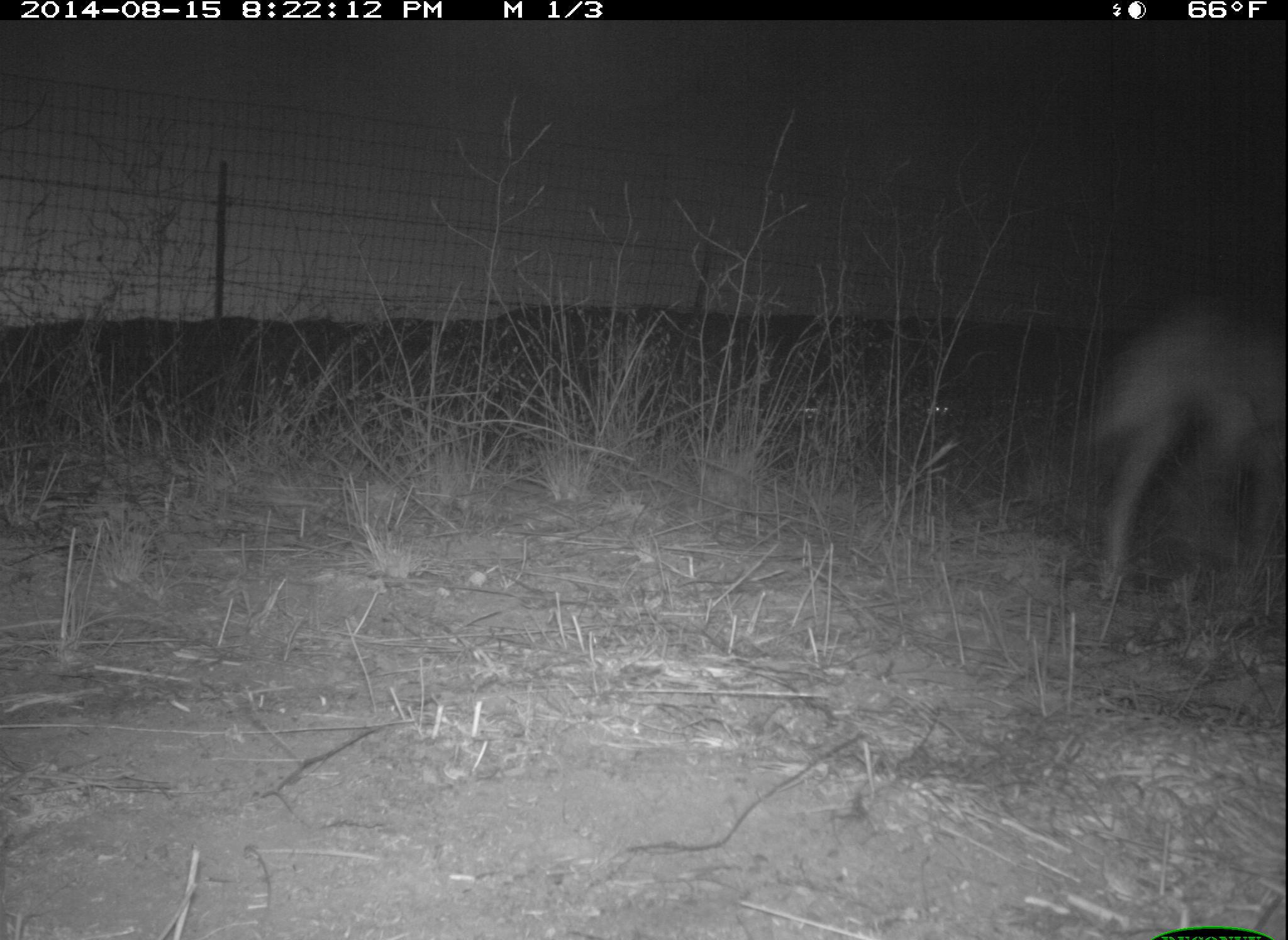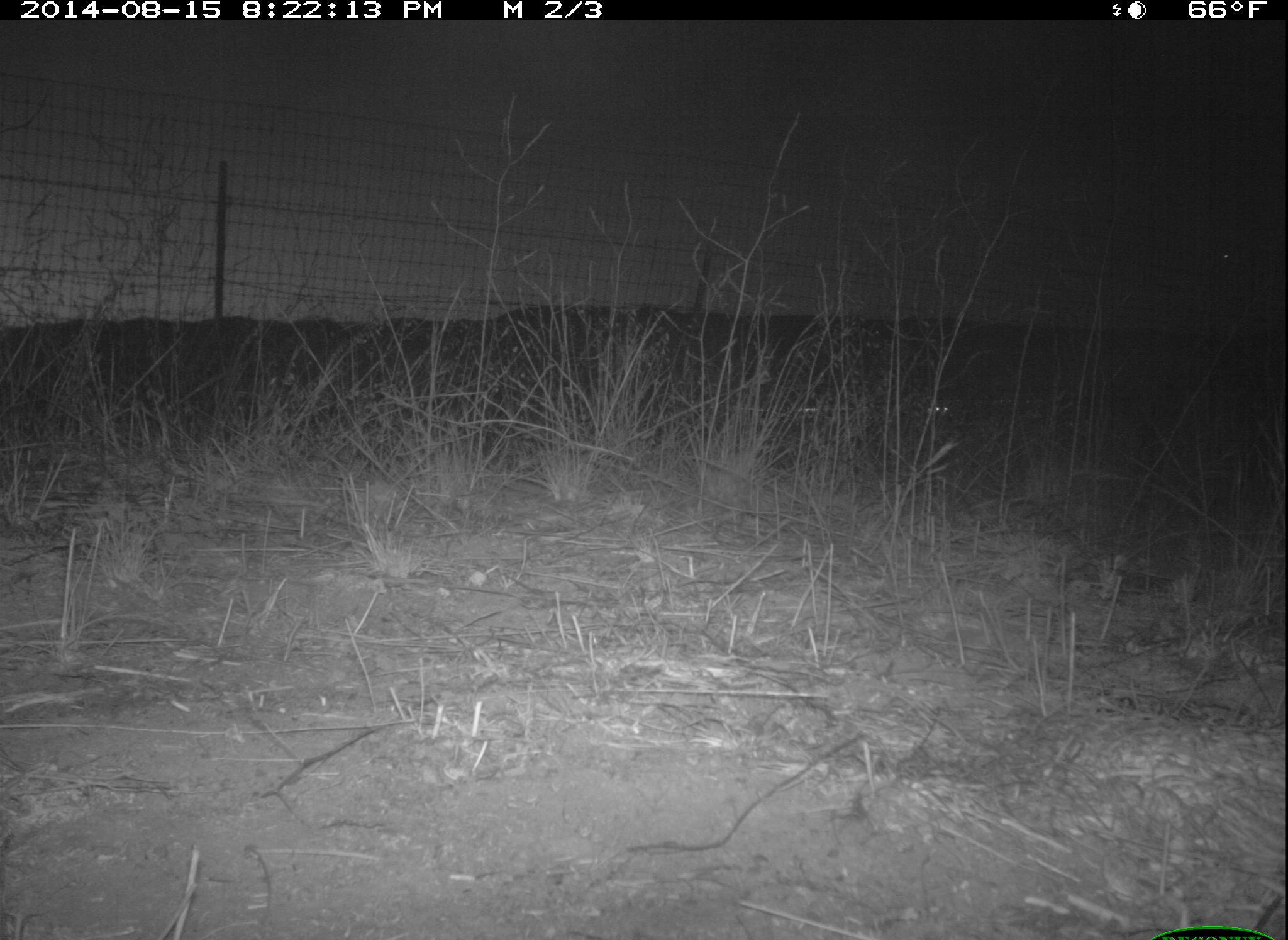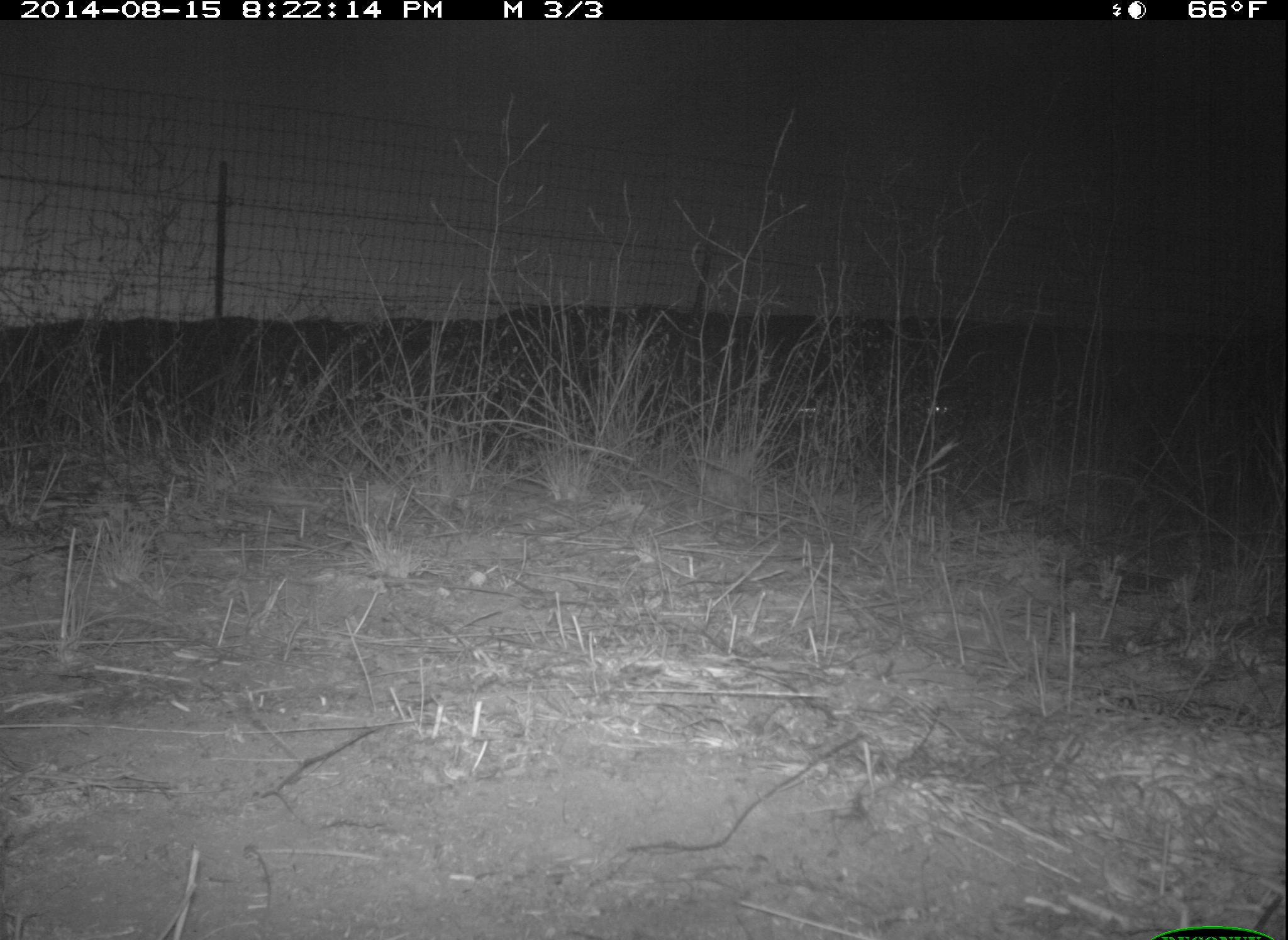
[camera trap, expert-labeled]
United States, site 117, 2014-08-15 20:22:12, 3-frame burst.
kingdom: Animalia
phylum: Chordata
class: Mammalia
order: Carnivora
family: Canidae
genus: Canis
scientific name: Canis latrans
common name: coyote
Coyote (Canis latrans).